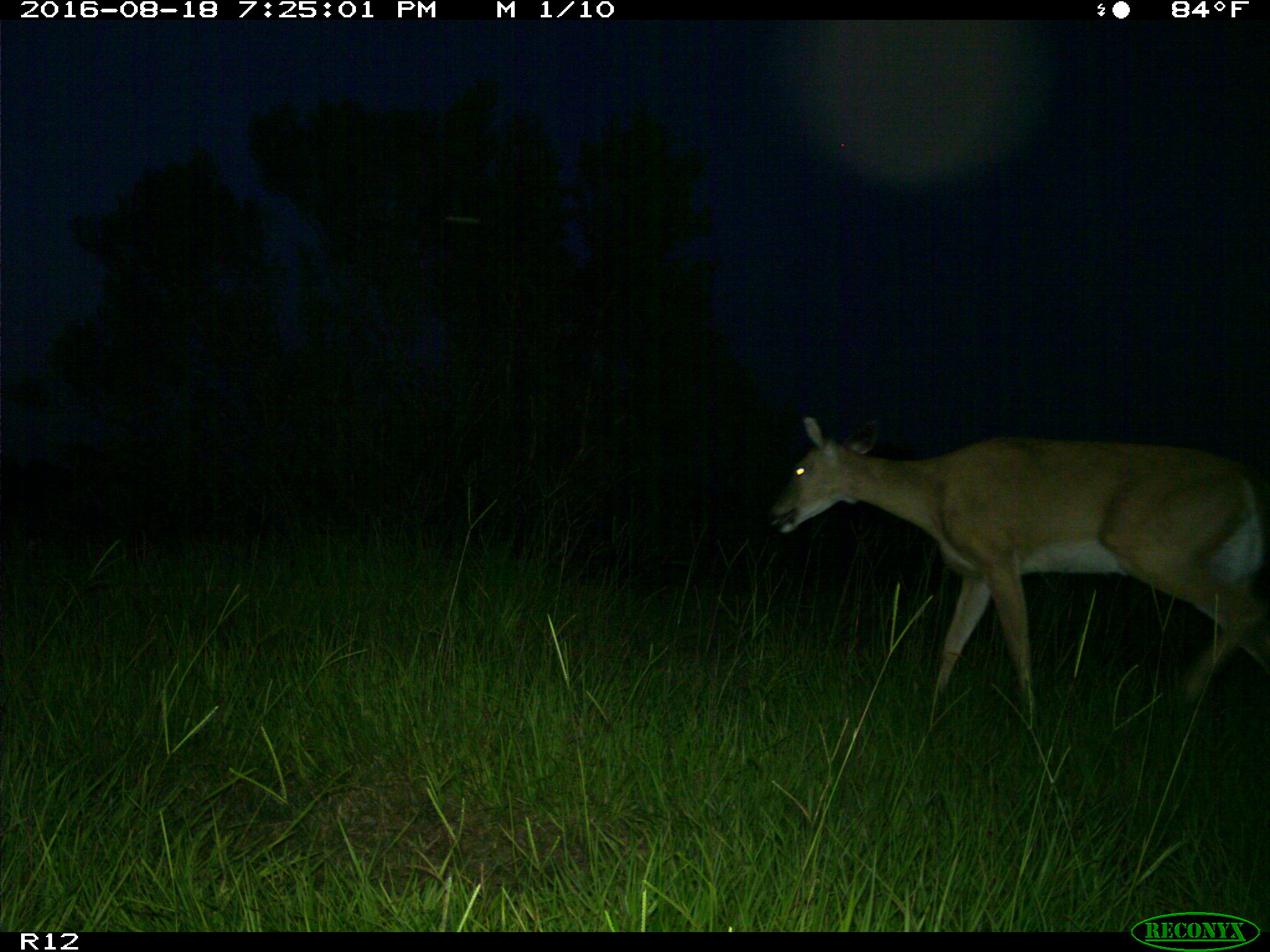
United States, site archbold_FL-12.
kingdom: Animalia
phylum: Chordata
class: Mammalia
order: Artiodactyla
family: Cervidae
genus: Odocoileus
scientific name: Odocoileus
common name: deer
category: unidentified deer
Unidentified deer (deer) (Odocoileus).